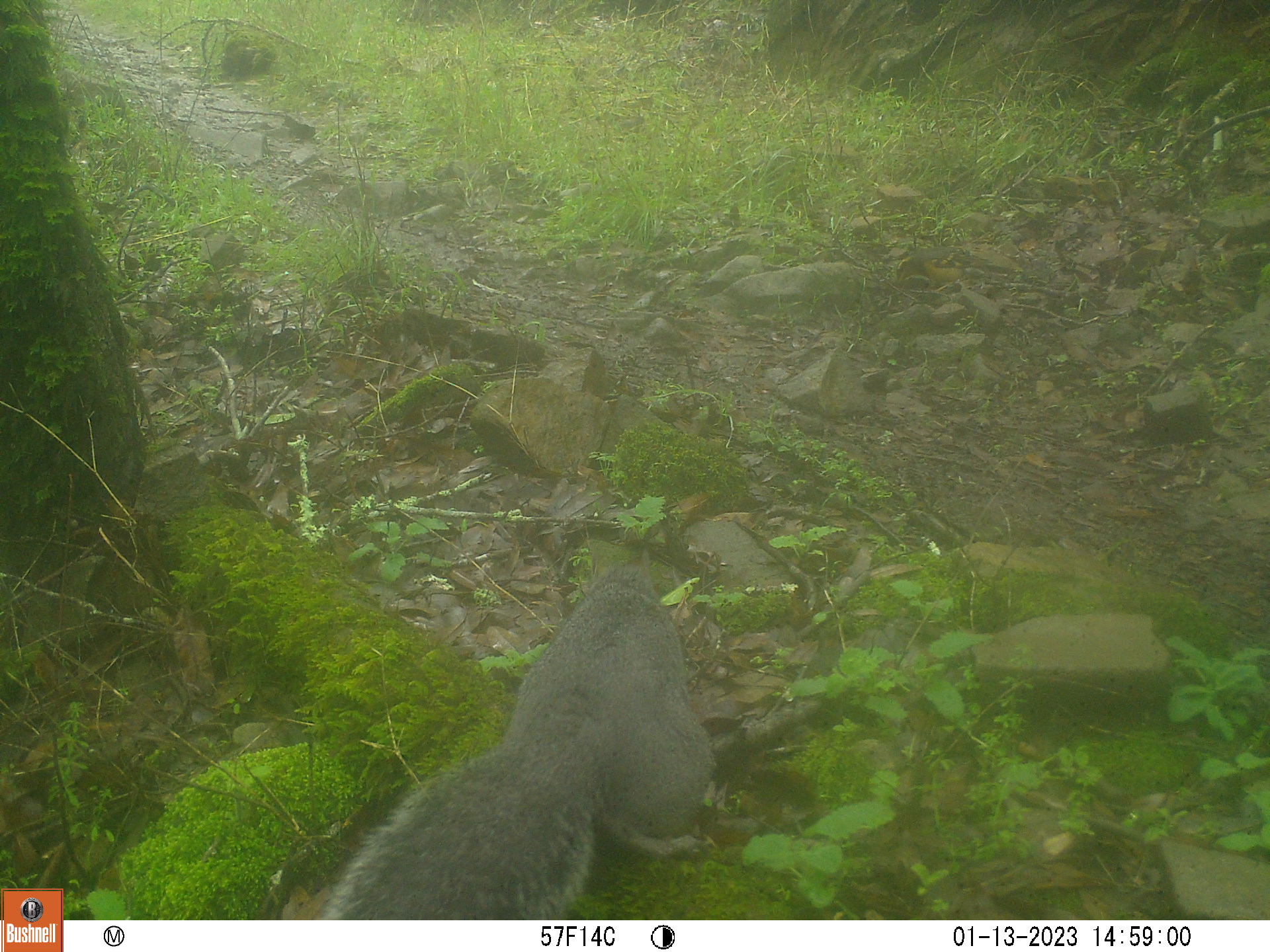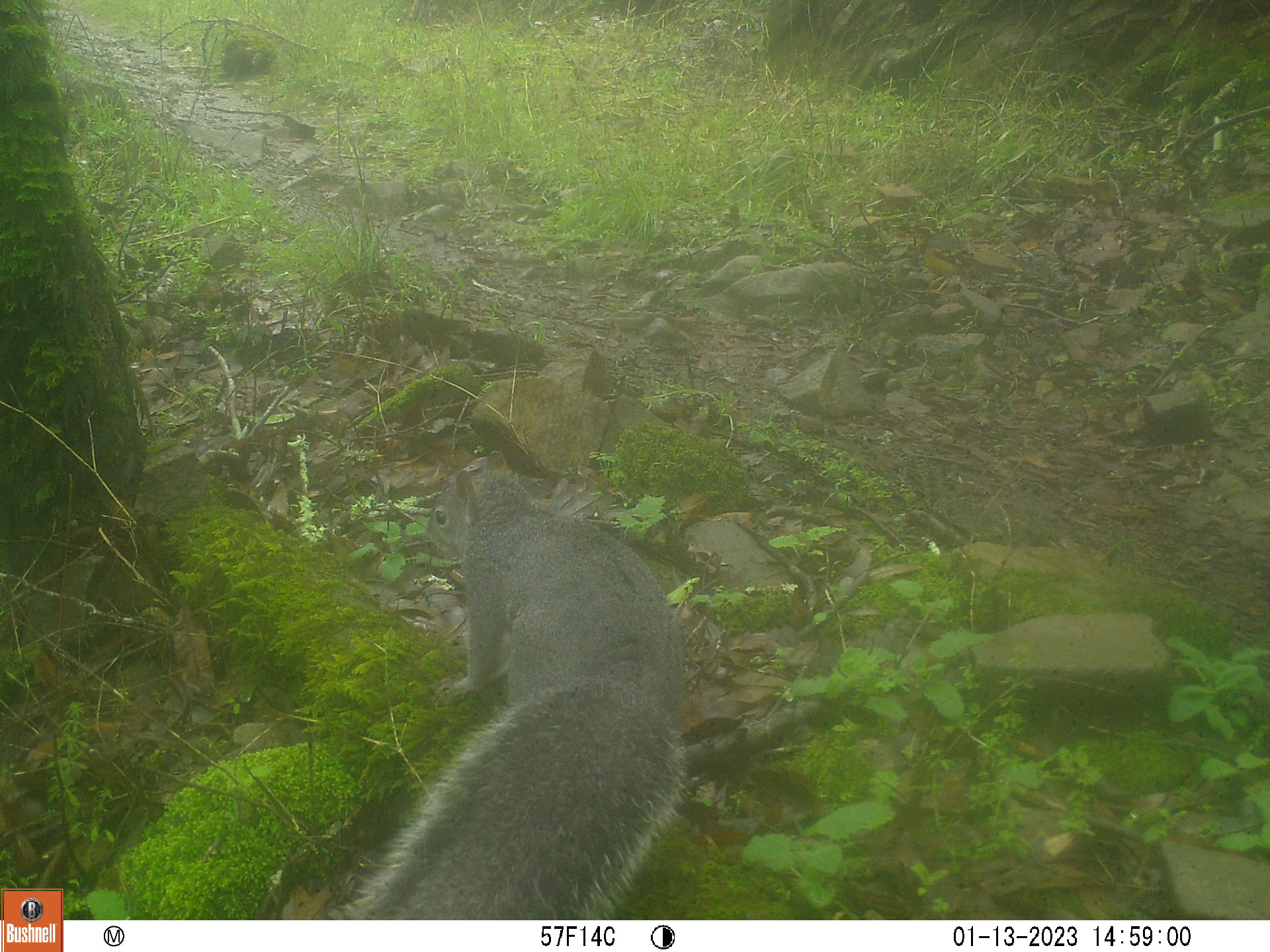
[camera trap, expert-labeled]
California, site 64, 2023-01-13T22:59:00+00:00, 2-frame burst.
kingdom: Animalia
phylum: Chordata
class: Mammalia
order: Rodentia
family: Sciuridae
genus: Sciurus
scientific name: Sciurus griseus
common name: western gray squirrel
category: western grey squirrel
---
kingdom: Animalia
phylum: Chordata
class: Aves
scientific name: Aves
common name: bird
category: unknown bird